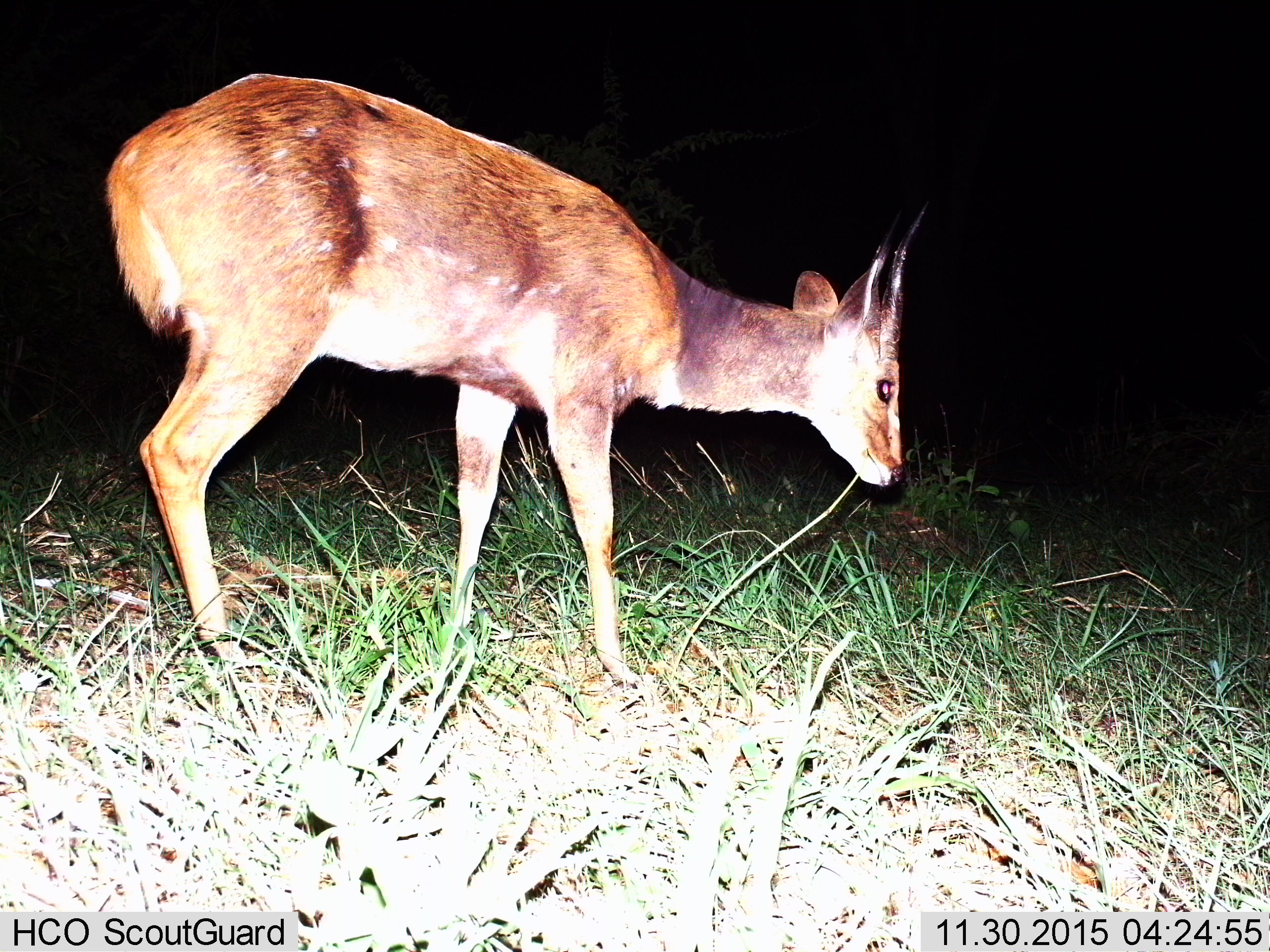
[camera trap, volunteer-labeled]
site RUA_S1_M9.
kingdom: Animalia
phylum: Chordata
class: Mammalia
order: Artiodactyla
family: Bovidae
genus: Tragelaphus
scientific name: Tragelaphus scriptus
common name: bushbuck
Bushbuck (Tragelaphus scriptus), count 1. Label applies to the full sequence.